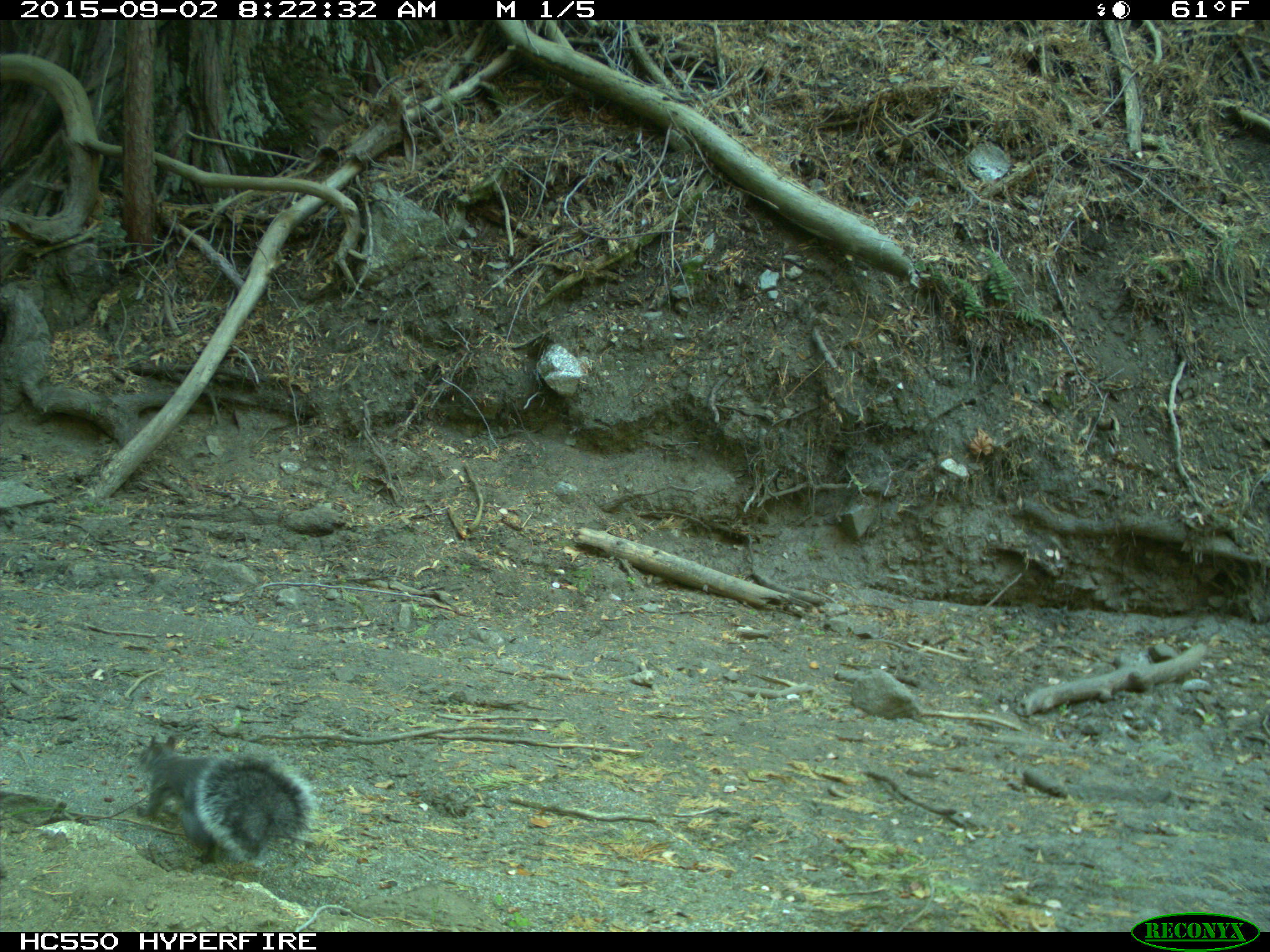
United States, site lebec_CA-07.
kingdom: Animalia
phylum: Chordata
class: Mammalia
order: Rodentia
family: Sciuridae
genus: Sciurus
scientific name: Sciurus carolinensis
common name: eastern gray squirrel